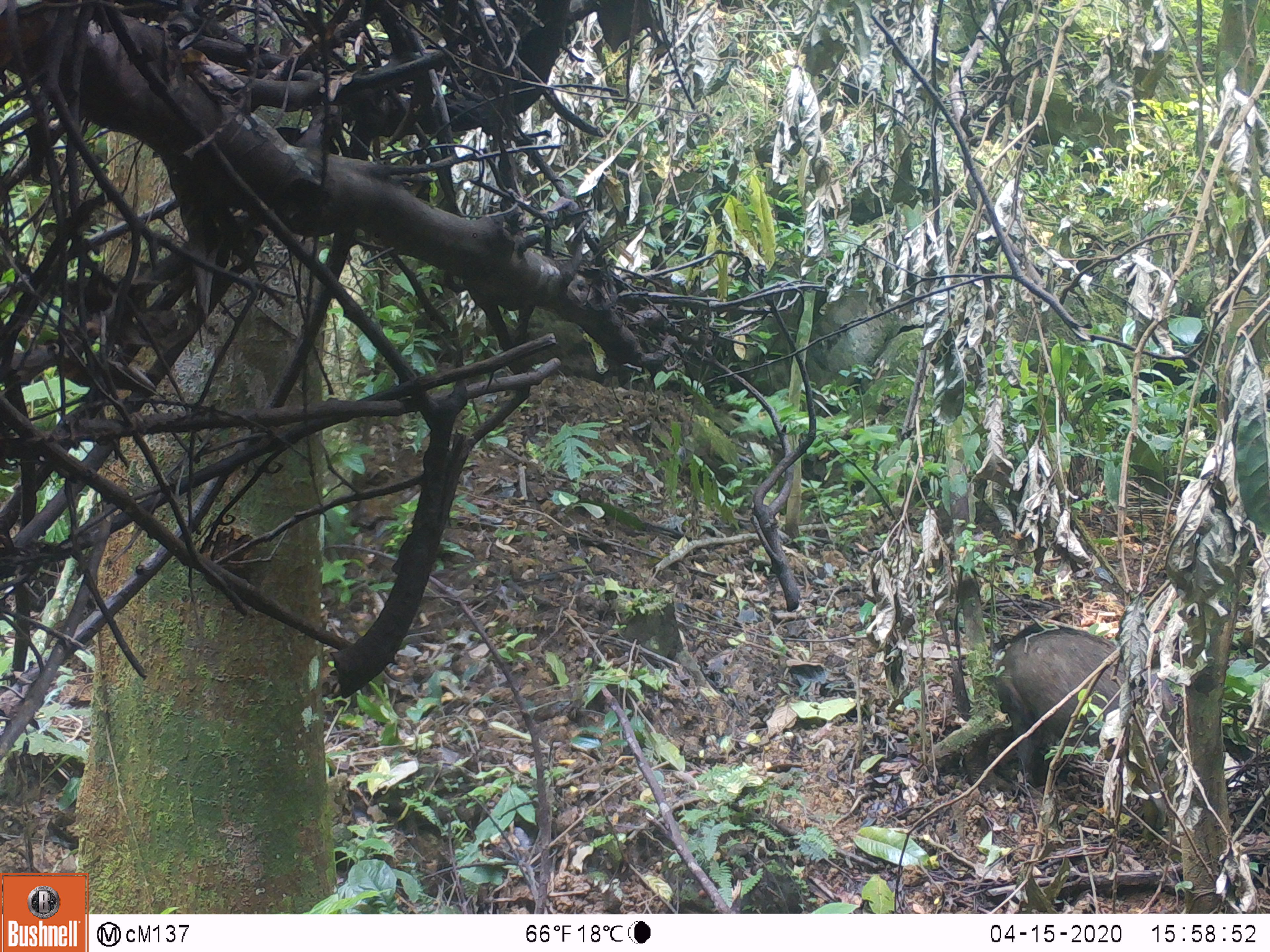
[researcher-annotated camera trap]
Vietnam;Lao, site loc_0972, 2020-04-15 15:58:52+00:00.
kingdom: Animalia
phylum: Chordata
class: Mammalia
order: Artiodactyla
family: Suidae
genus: Sus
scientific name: Sus scrofa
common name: eurasian wild pig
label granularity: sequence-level